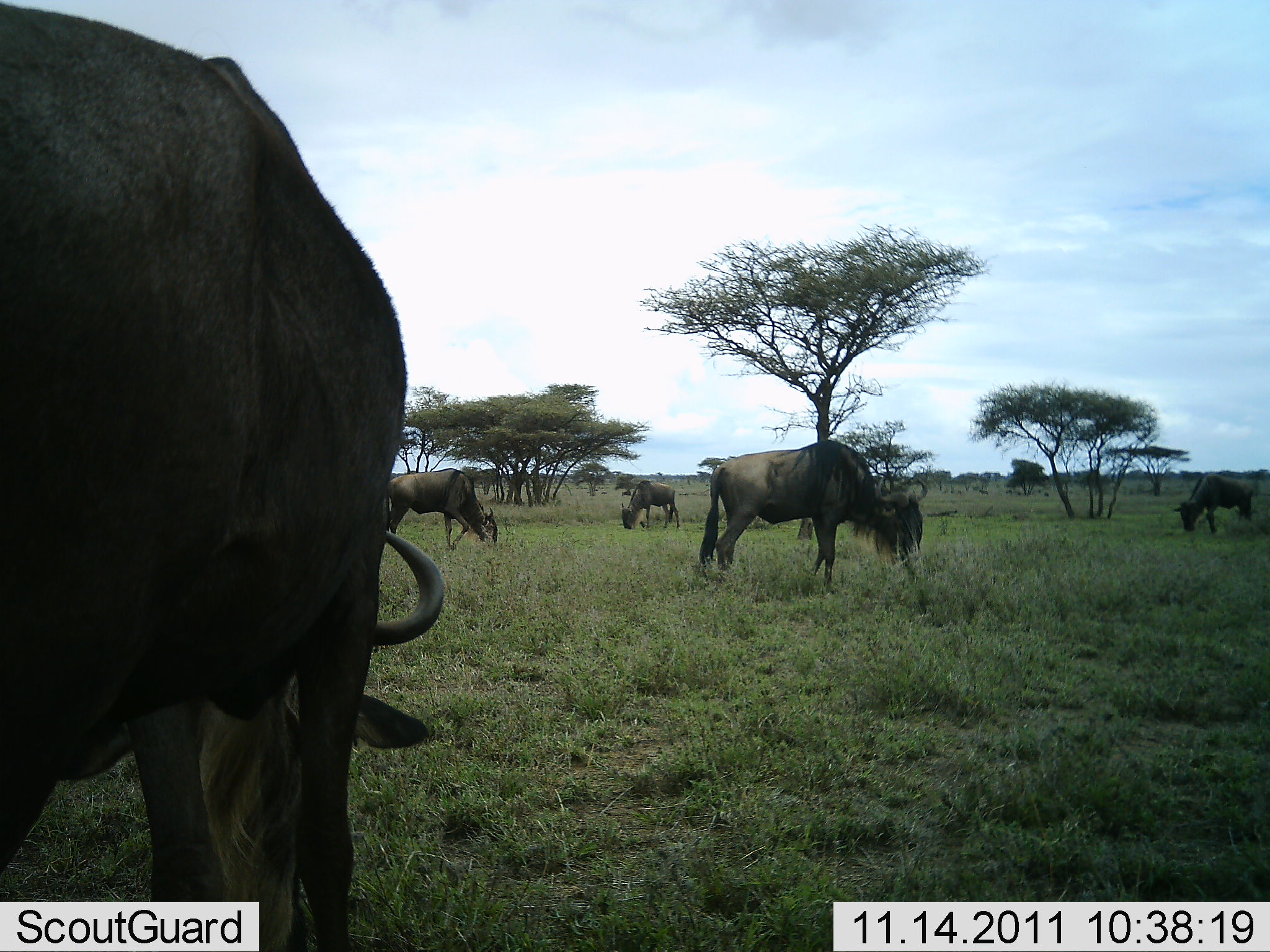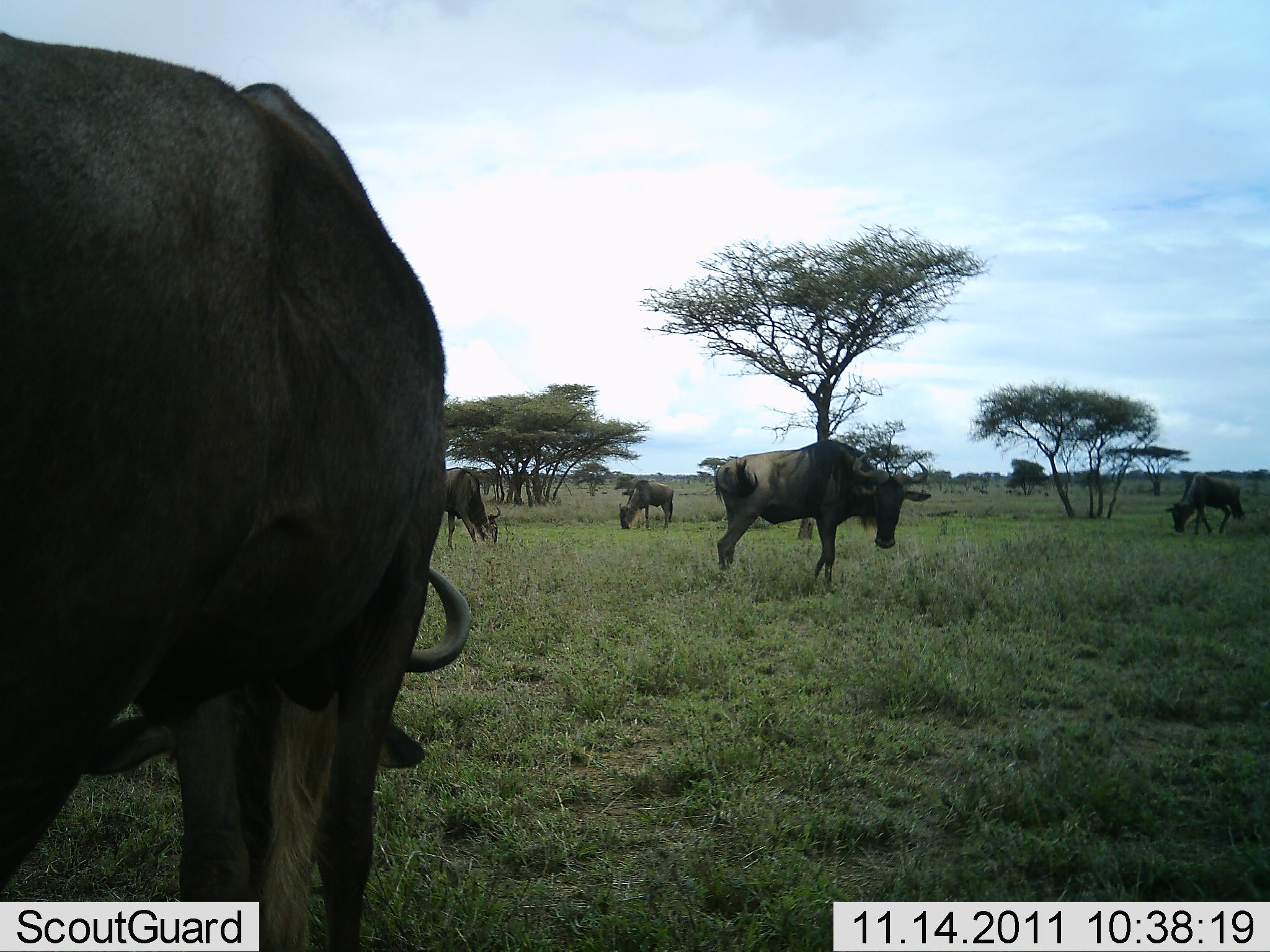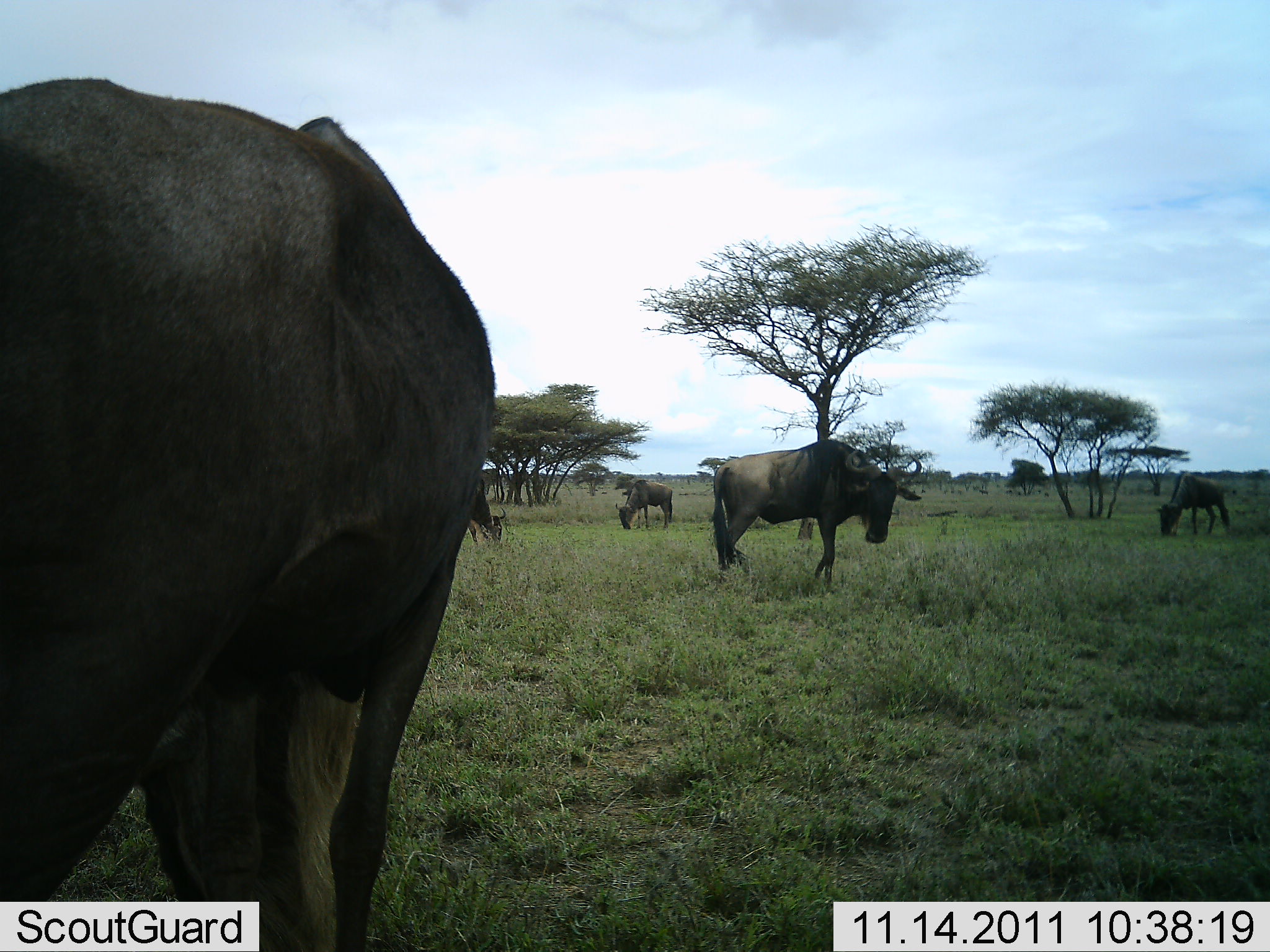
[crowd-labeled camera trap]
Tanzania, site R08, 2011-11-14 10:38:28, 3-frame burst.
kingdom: Animalia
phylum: Chordata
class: Mammalia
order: Artiodactyla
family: Bovidae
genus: Connochaetes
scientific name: Connochaetes taurinus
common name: blue wildebeest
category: wildebeest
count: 5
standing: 64%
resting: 0%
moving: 18%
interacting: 0%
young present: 0%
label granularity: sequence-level